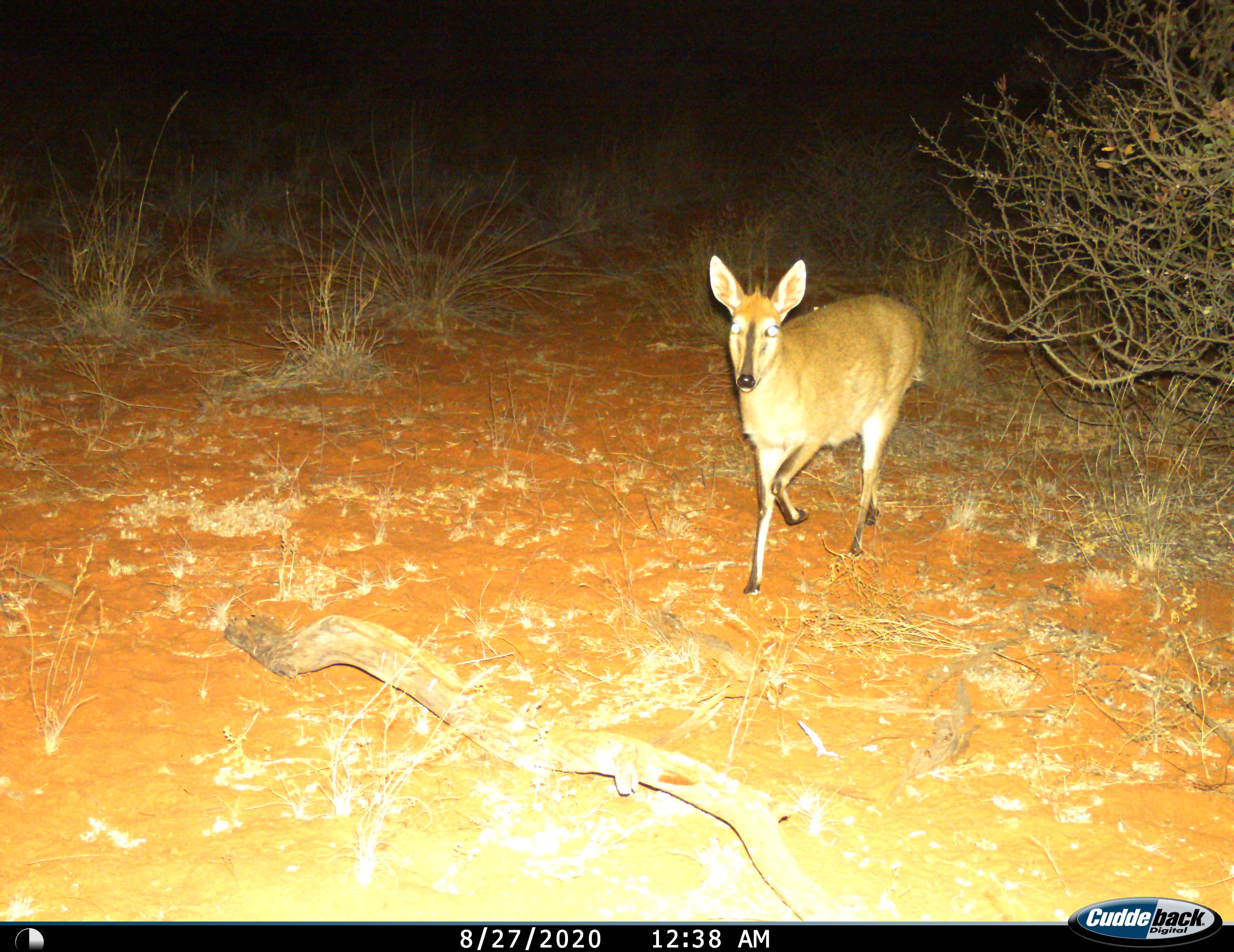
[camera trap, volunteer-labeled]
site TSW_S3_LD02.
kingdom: Animalia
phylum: Chordata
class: Mammalia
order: Artiodactyla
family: Bovidae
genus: Sylvicapra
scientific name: Sylvicapra grimmia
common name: common duiker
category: duikercommongrey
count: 1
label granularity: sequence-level